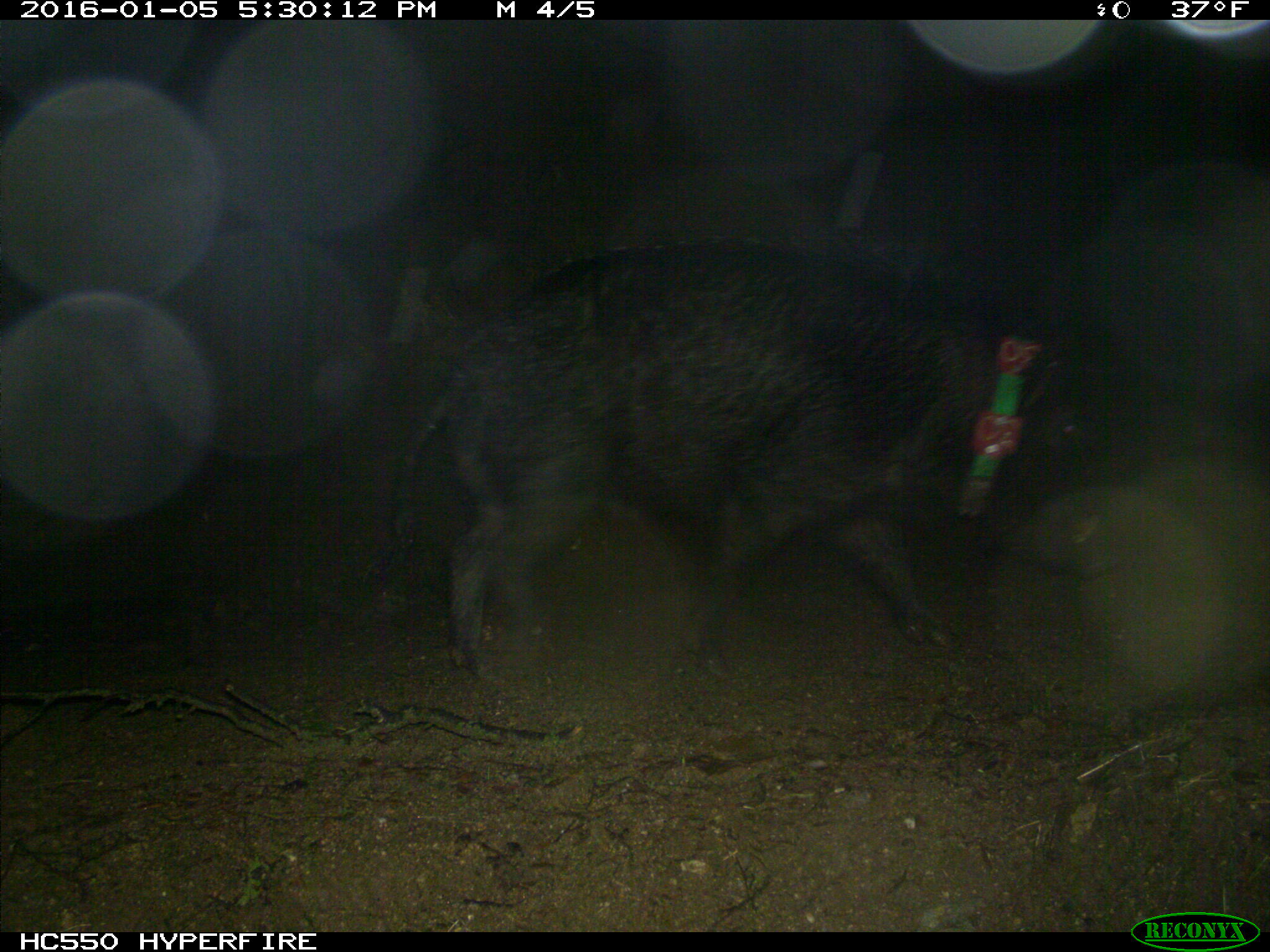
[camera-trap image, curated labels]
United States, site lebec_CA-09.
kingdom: Animalia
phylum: Chordata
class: Mammalia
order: Artiodactyla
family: Suidae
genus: Sus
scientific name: Sus scrofa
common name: wild boar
Sus scrofa (wild boar).